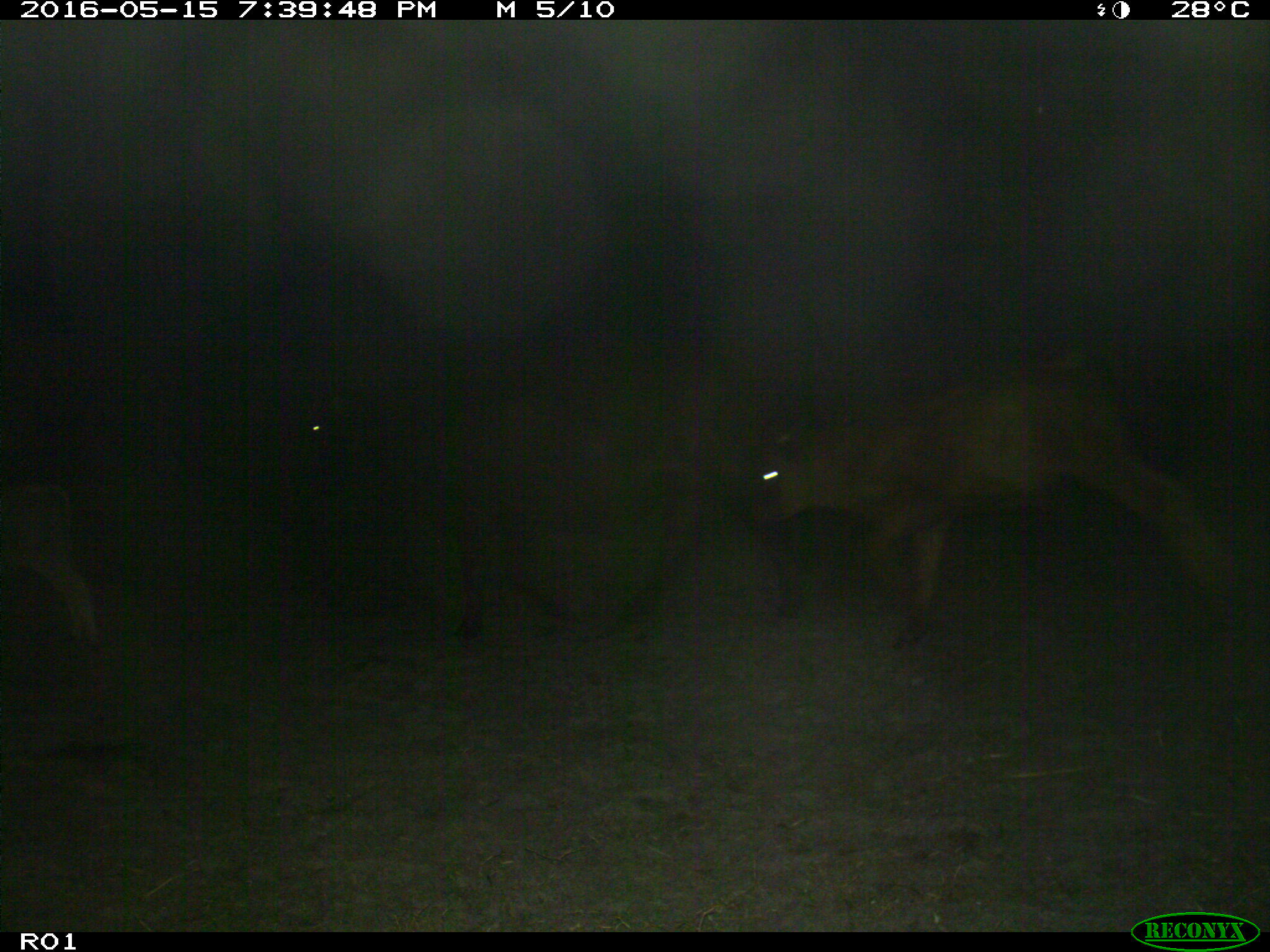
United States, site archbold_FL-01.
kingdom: Animalia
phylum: Chordata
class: Mammalia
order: Artiodactyla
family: Bovidae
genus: Bos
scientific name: Bos taurus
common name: domestic cow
Bos taurus (domestic cow).